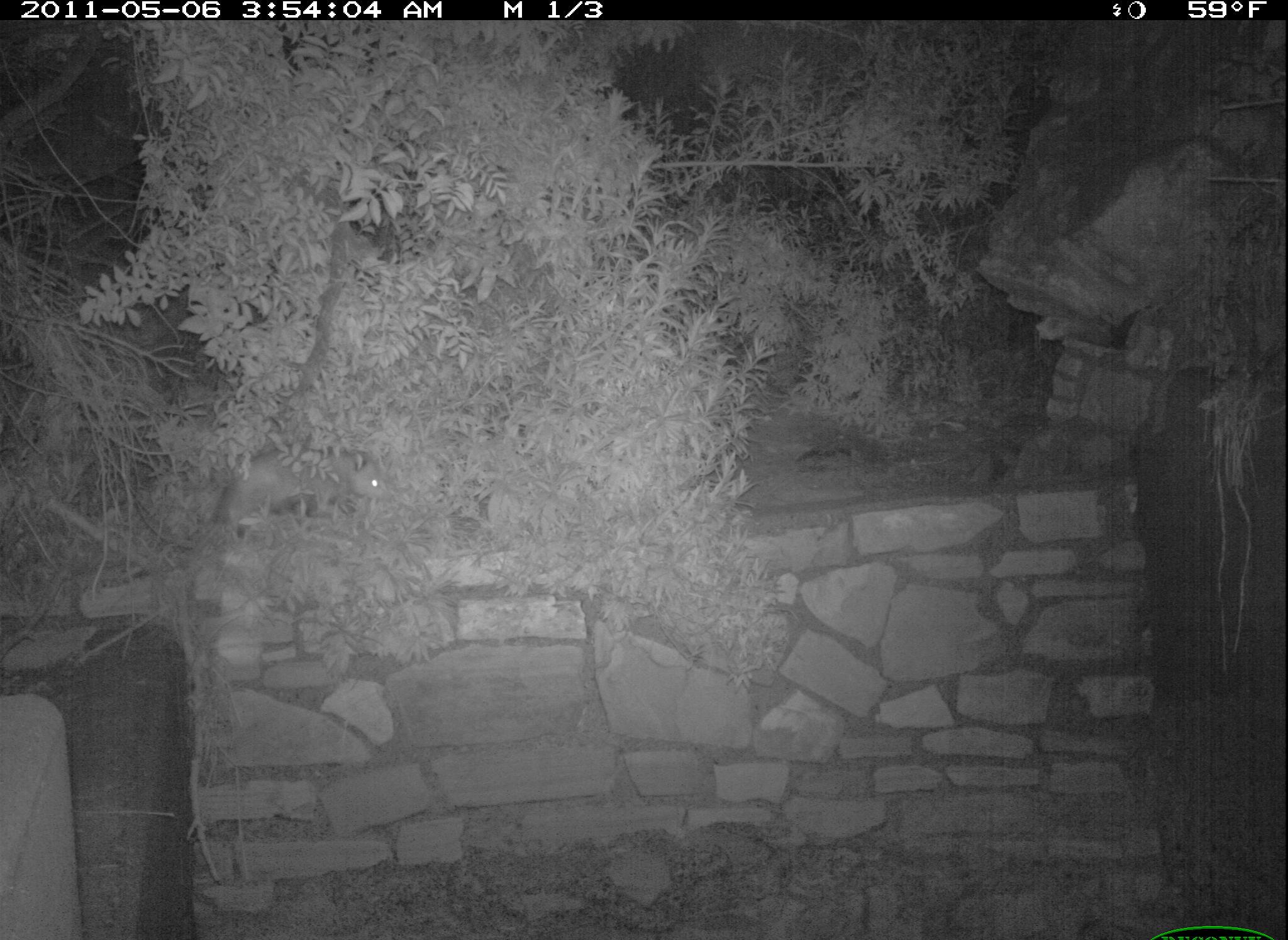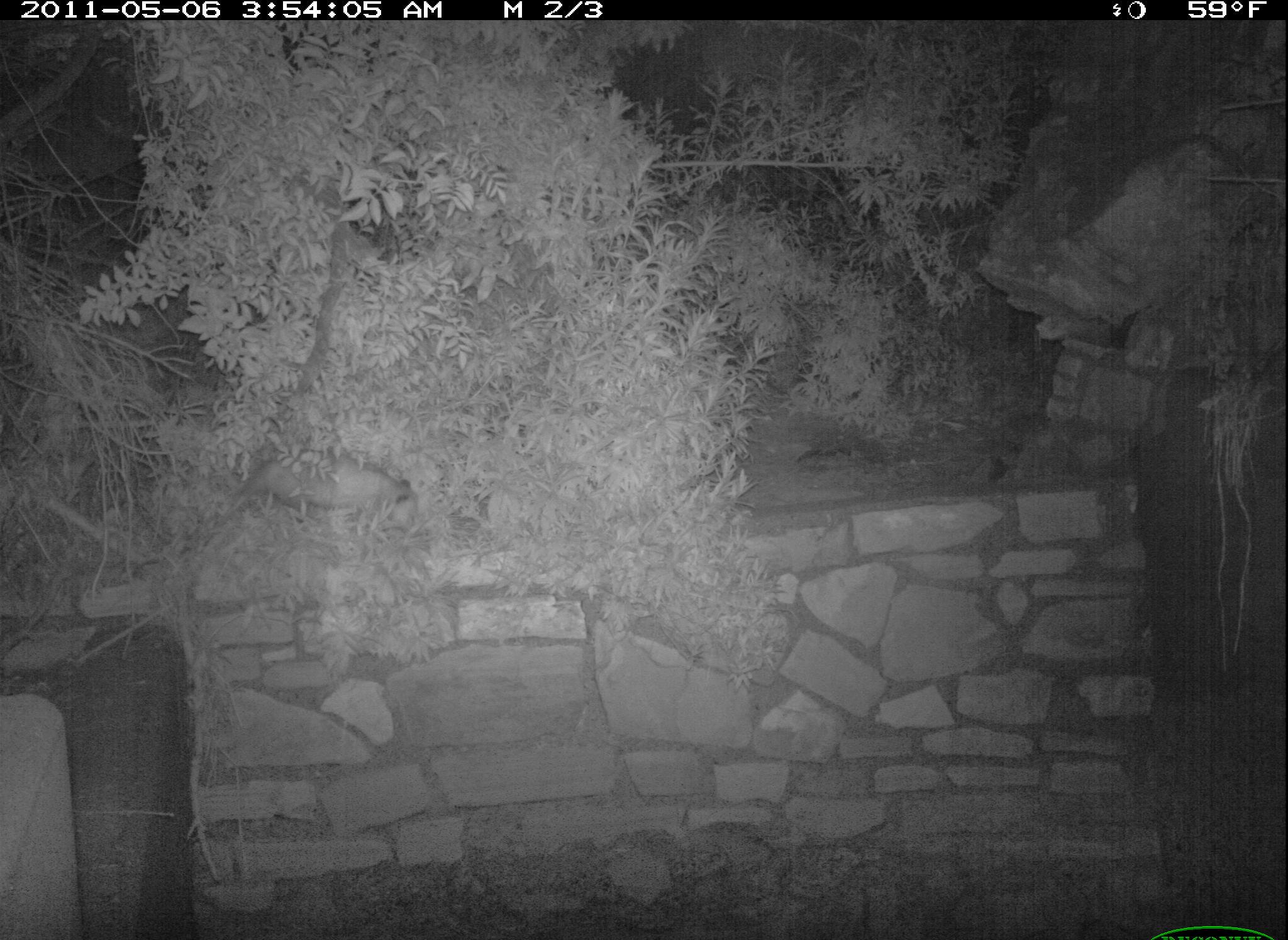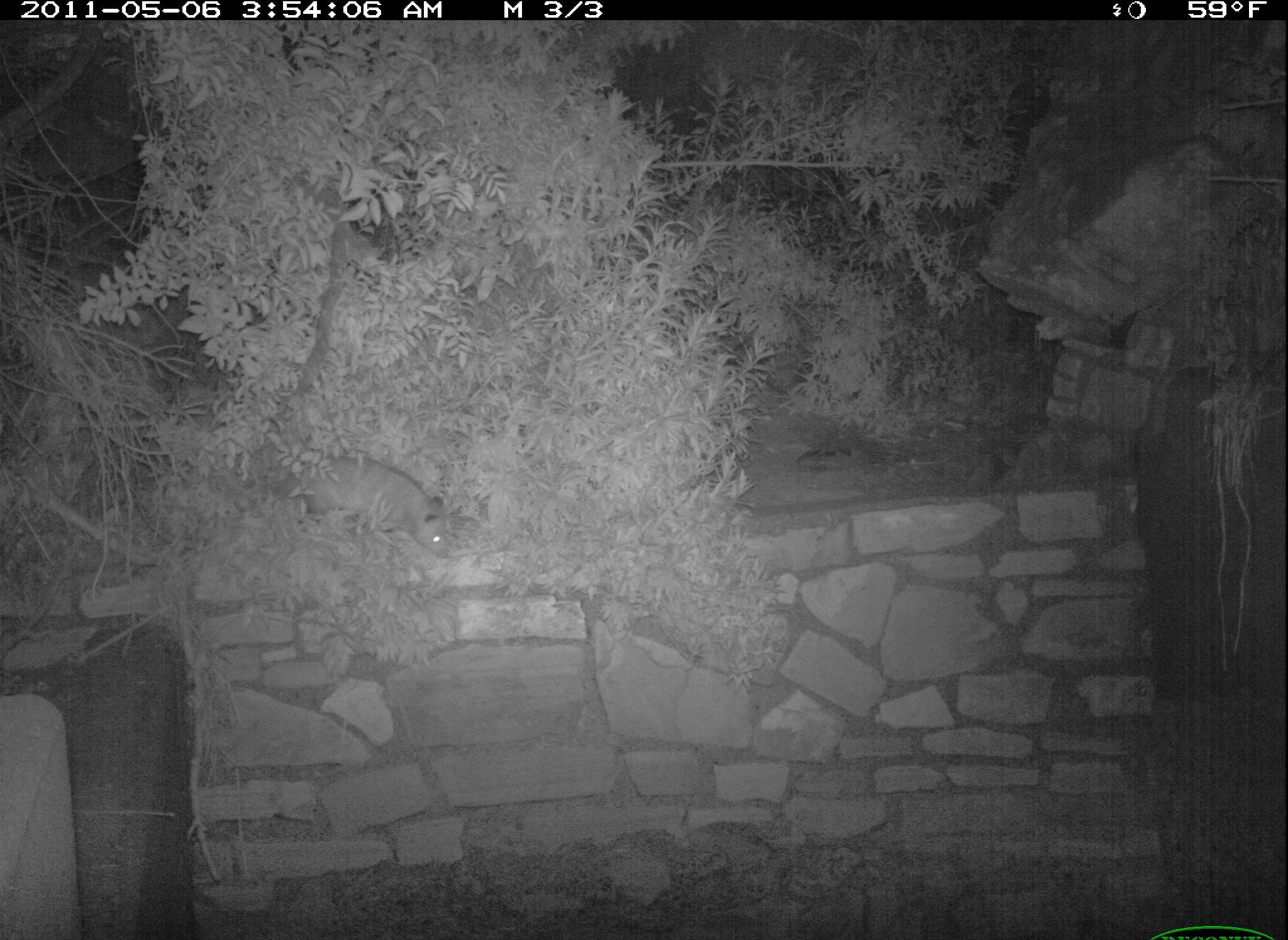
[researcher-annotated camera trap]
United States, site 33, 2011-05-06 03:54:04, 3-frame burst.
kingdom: Animalia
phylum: Chordata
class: Mammalia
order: Didelphimorphia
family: Didelphidae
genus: Didelphis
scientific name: Didelphis virginiana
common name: virginia opossum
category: opossum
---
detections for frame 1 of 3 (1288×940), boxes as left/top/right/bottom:
opossum: 215/451/398/536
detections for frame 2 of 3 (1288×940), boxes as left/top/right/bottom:
opossum: 219/440/426/531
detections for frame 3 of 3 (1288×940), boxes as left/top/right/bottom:
opossum: 299/449/472/575